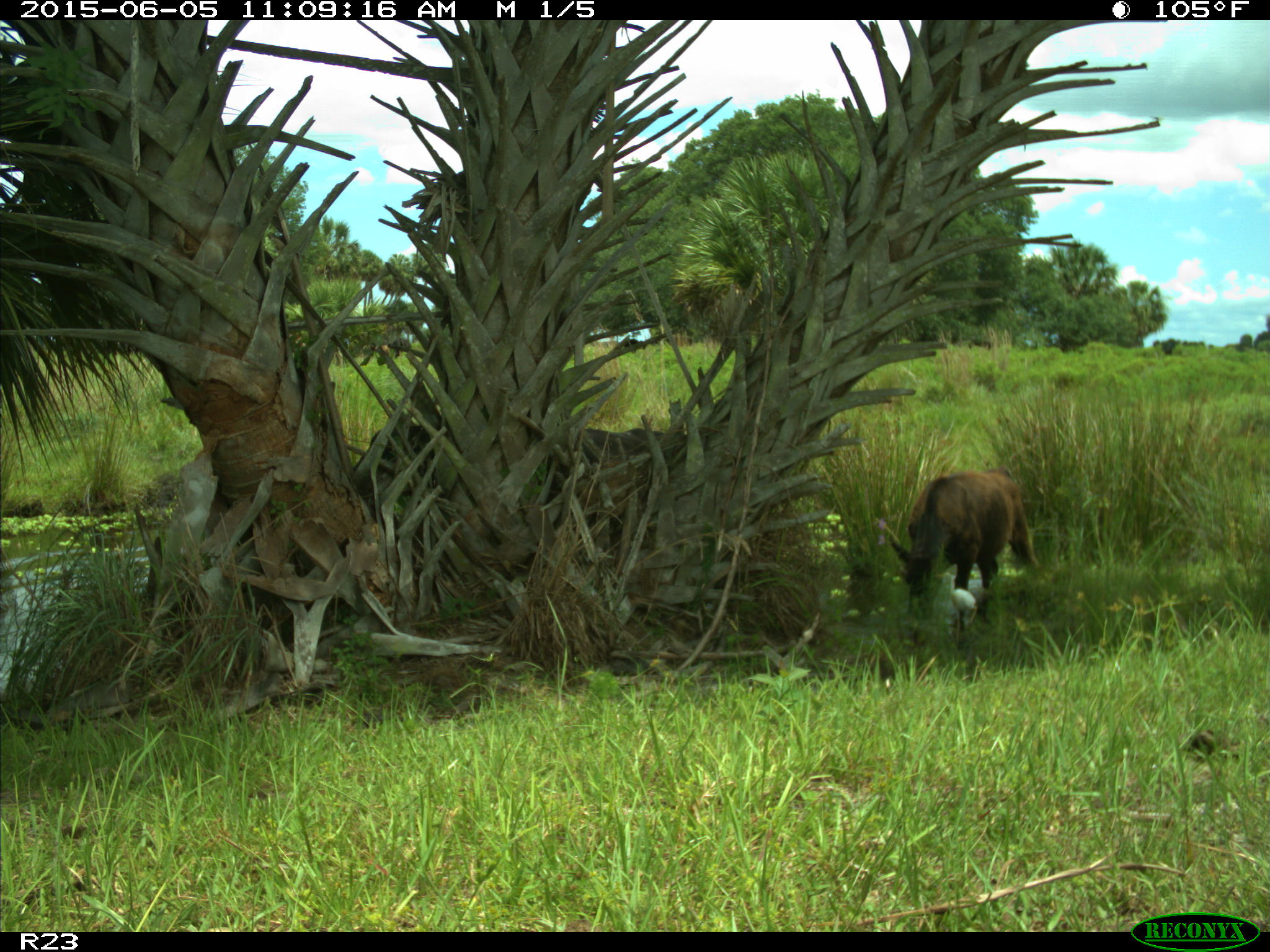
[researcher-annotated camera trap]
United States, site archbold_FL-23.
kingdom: Animalia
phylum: Chordata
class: Mammalia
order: Artiodactyla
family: Bovidae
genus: Bos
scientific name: Bos taurus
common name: domestic cow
Bos taurus (domestic cow).